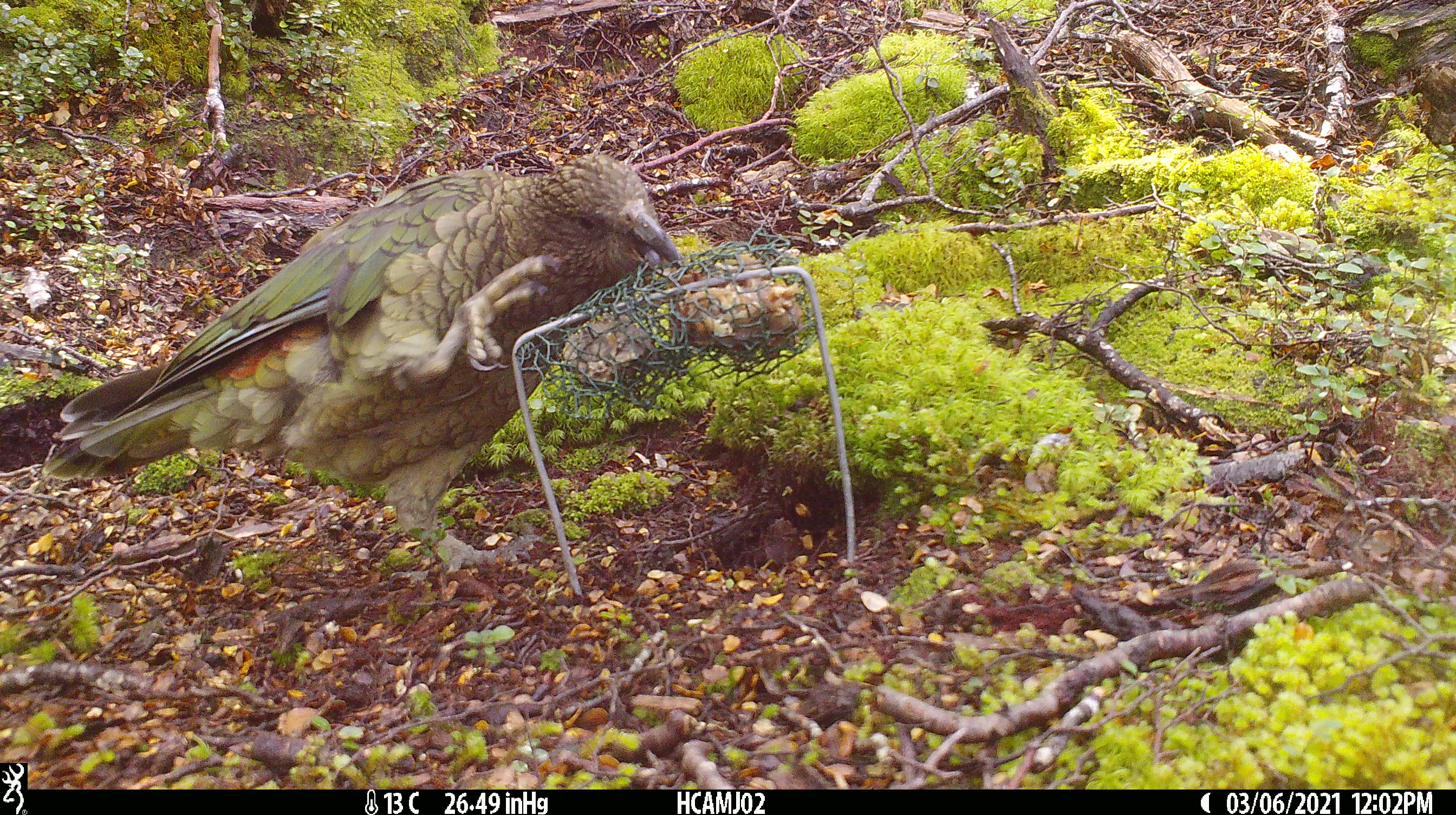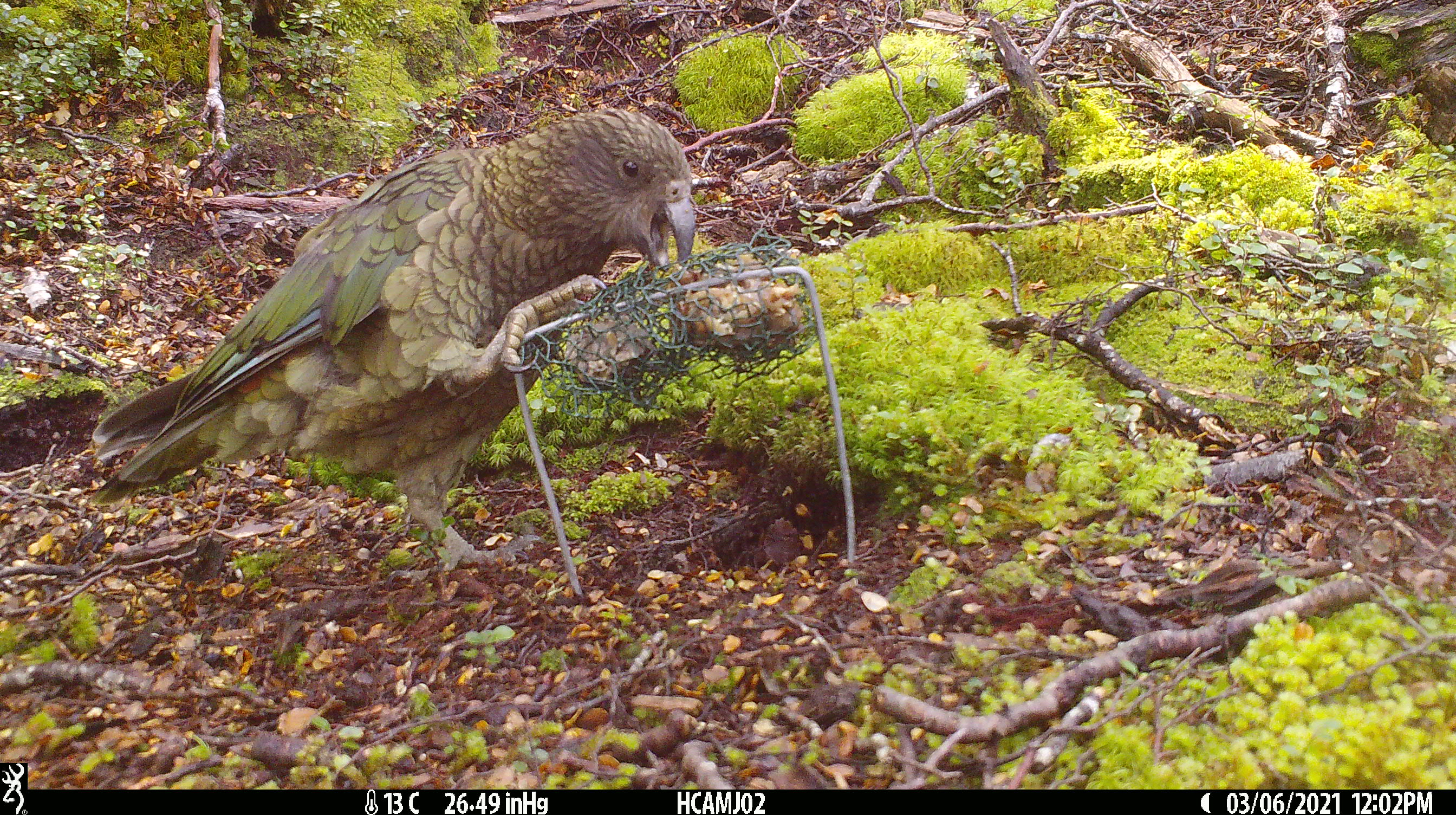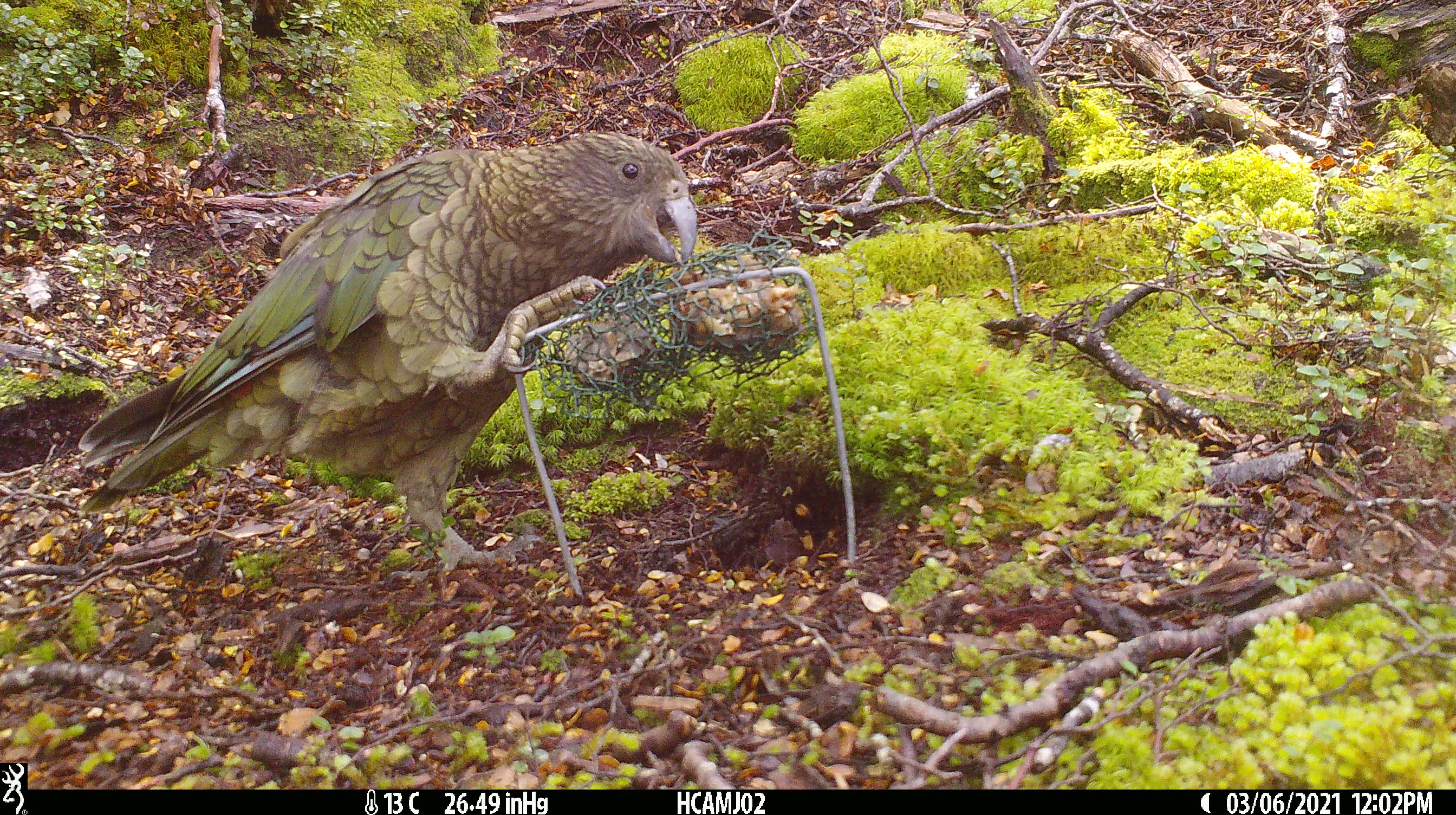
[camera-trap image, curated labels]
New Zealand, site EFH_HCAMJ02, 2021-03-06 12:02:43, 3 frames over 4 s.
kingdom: Animalia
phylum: Chordata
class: Aves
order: Psittaciformes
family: Strigopidae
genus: Nestor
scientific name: Nestor notabilis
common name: kea